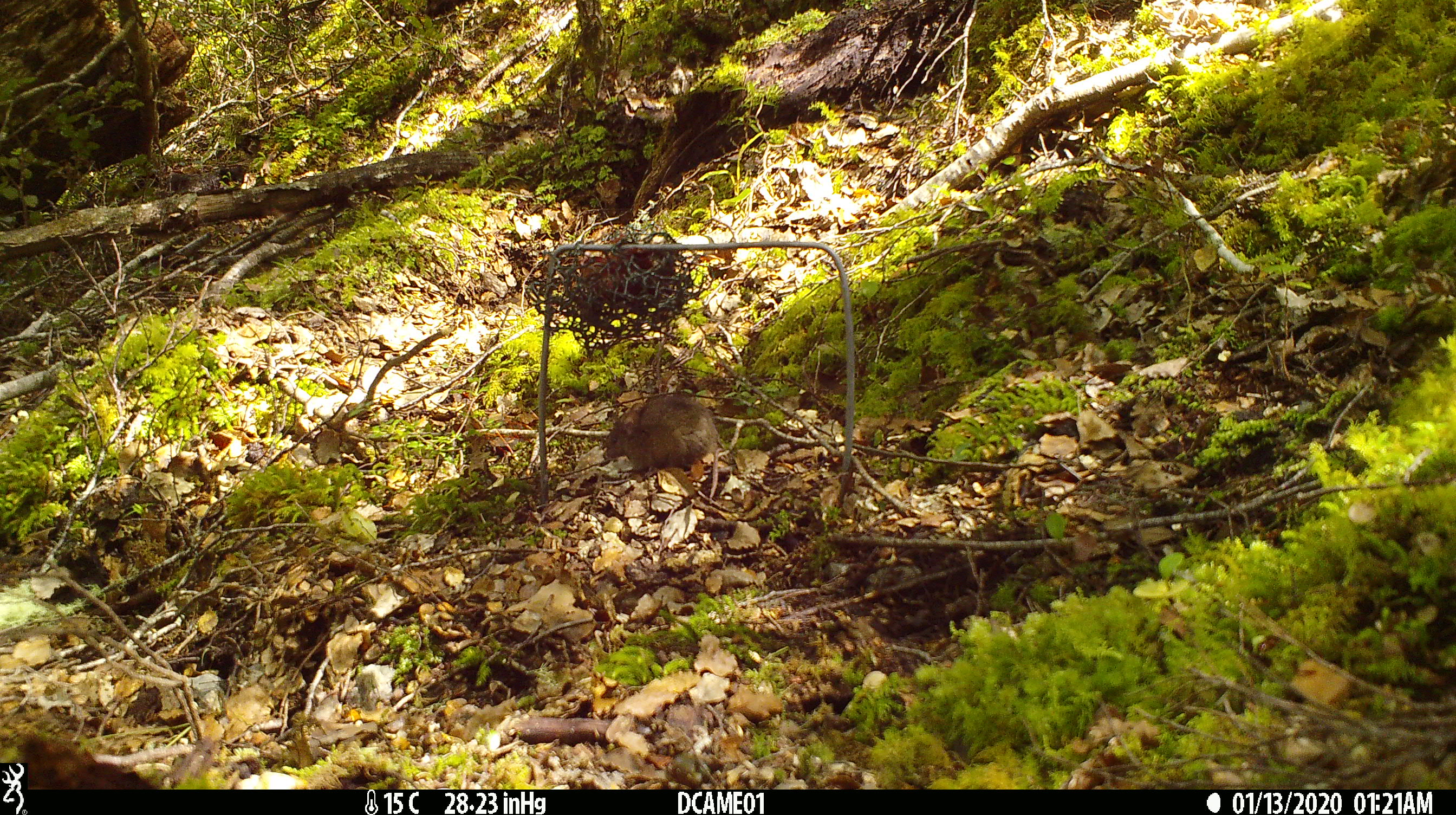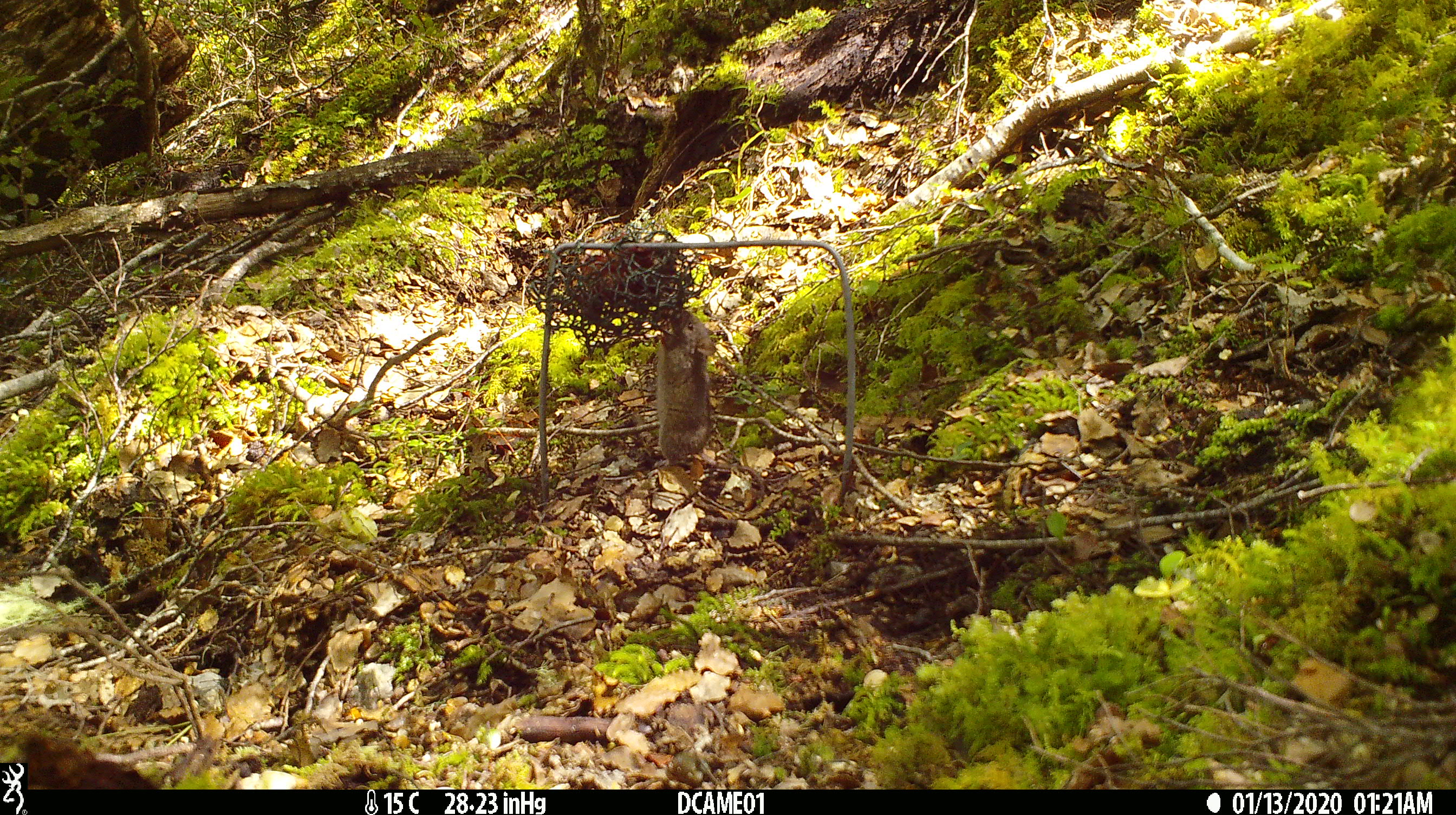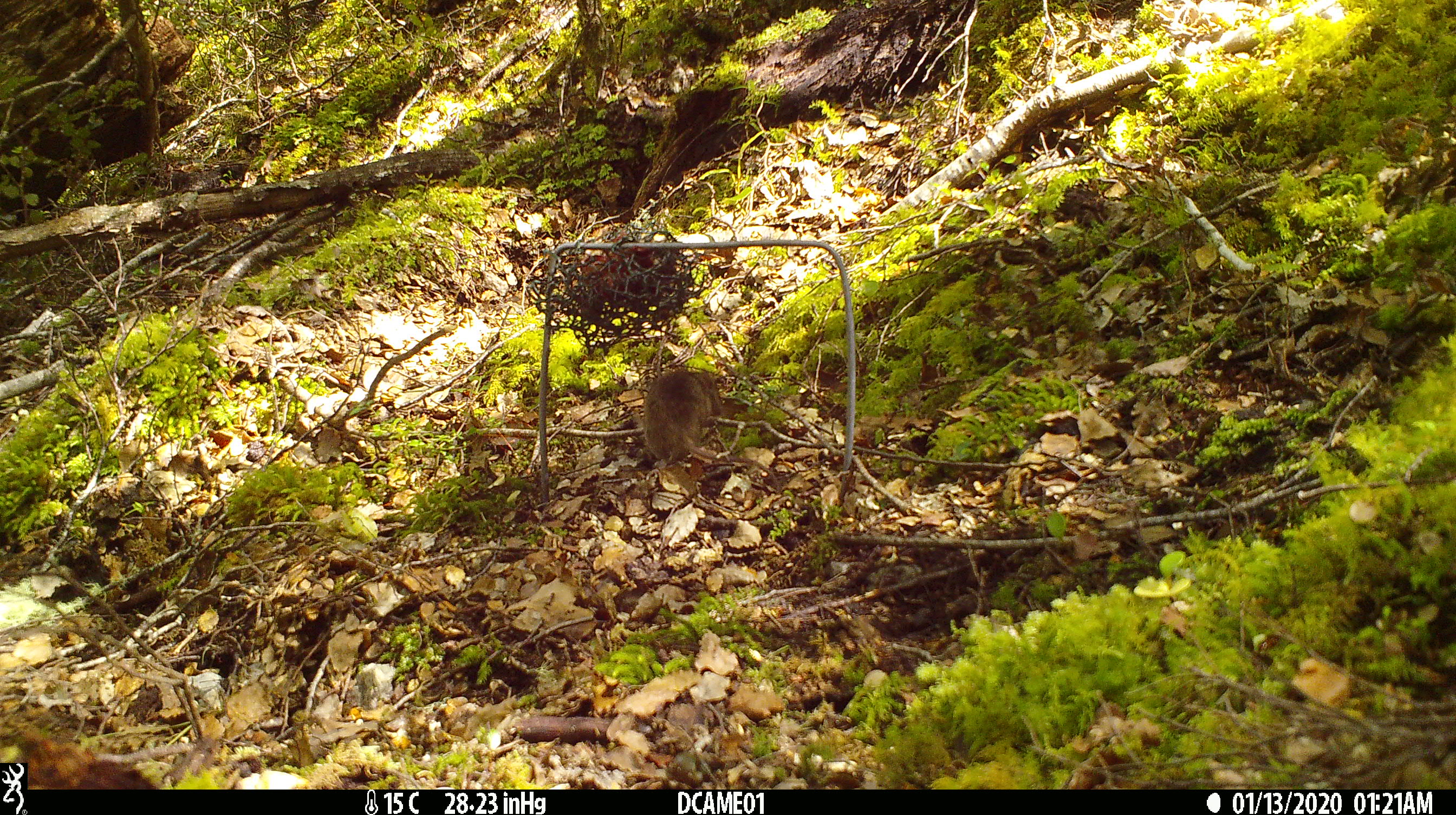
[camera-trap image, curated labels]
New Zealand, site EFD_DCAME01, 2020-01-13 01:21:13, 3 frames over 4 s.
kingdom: Animalia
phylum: Chordata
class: Mammalia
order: Rodentia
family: Muridae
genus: Mus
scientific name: Mus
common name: mouse